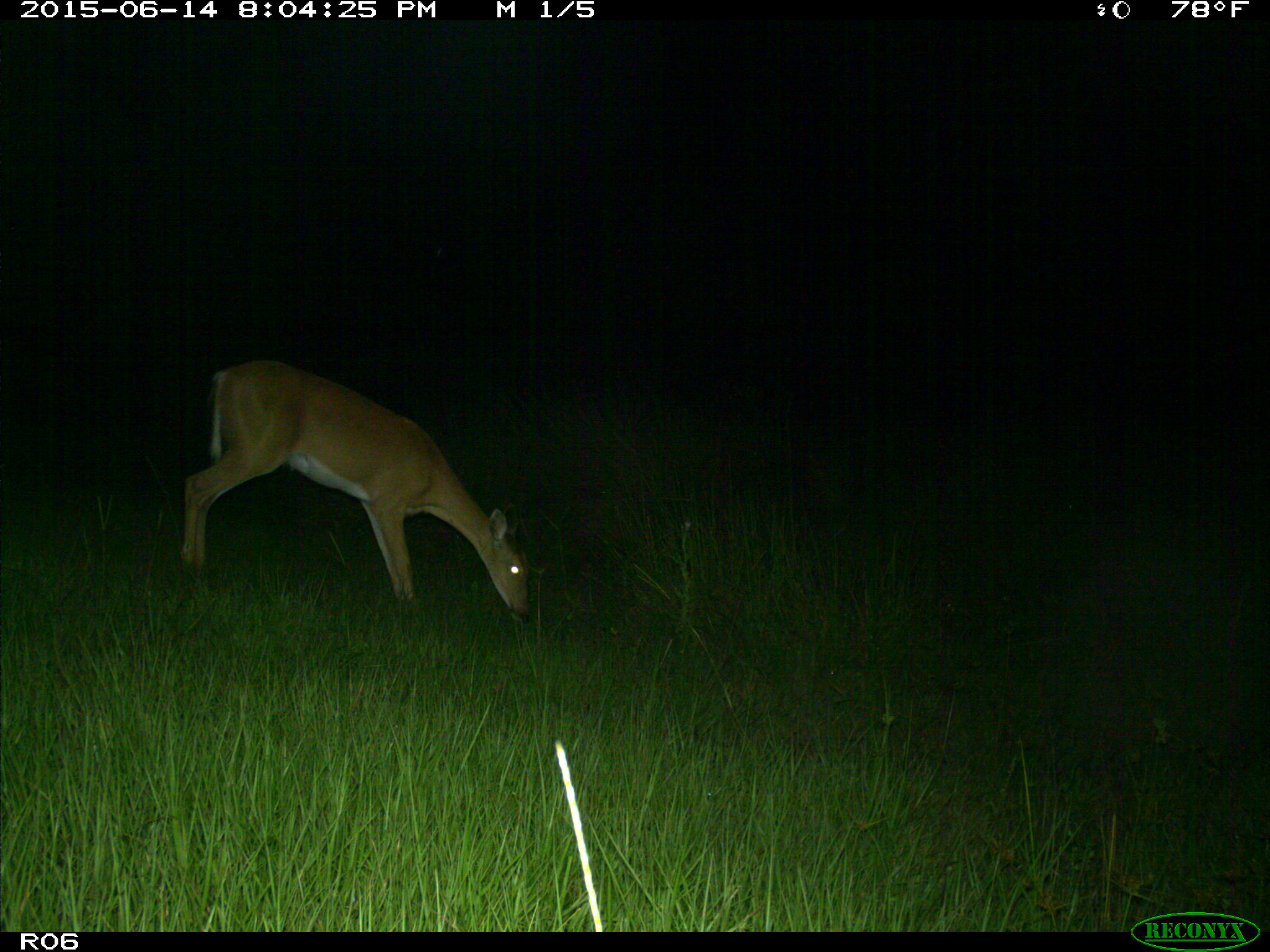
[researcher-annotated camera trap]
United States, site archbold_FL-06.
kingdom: Animalia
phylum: Chordata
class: Mammalia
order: Artiodactyla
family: Cervidae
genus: Odocoileus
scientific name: Odocoileus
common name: deer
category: unidentified deer